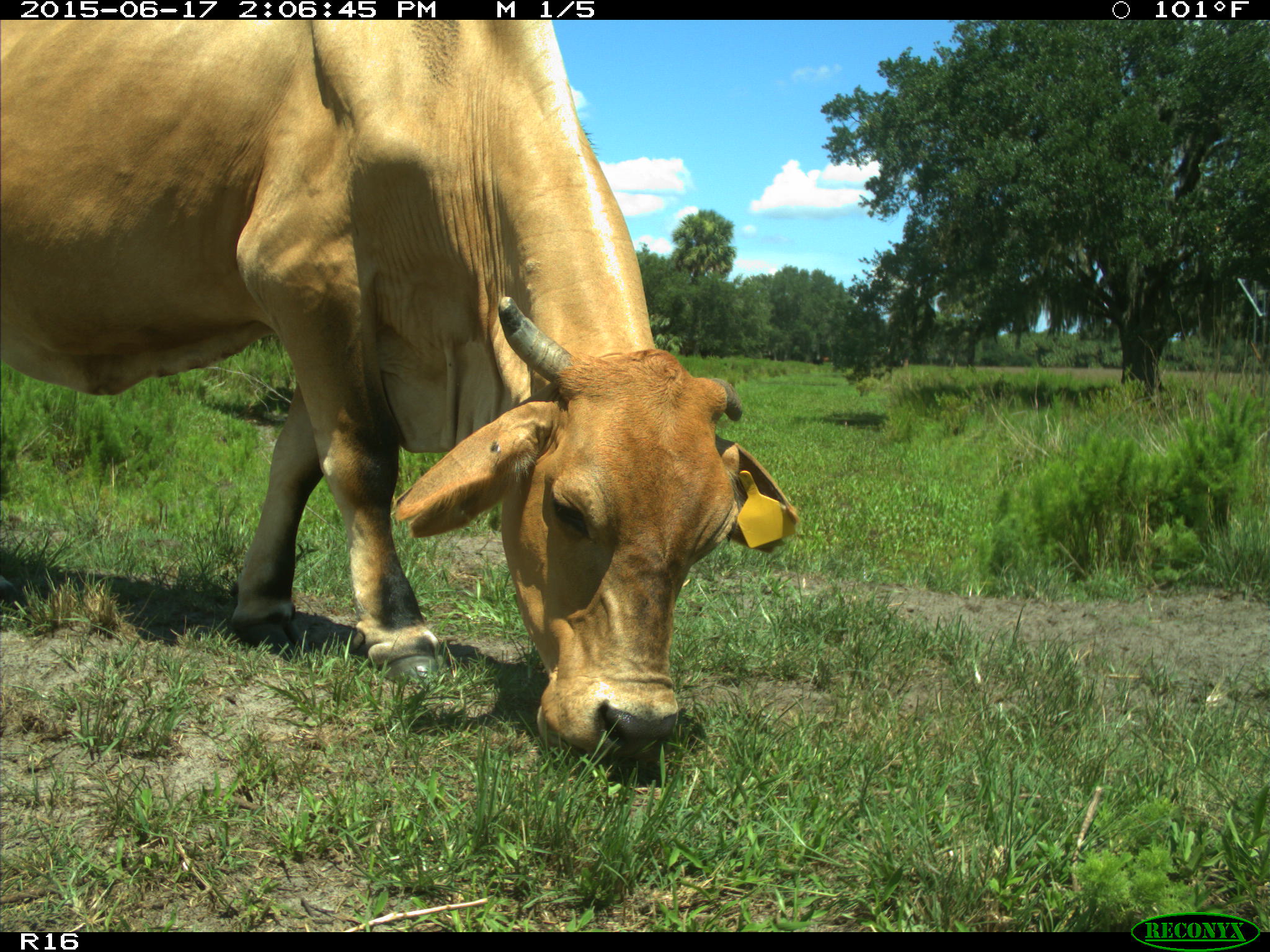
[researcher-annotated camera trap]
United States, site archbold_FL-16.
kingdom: Animalia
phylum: Chordata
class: Mammalia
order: Artiodactyla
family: Bovidae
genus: Bos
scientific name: Bos taurus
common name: domestic cow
Bos taurus (domestic cow).